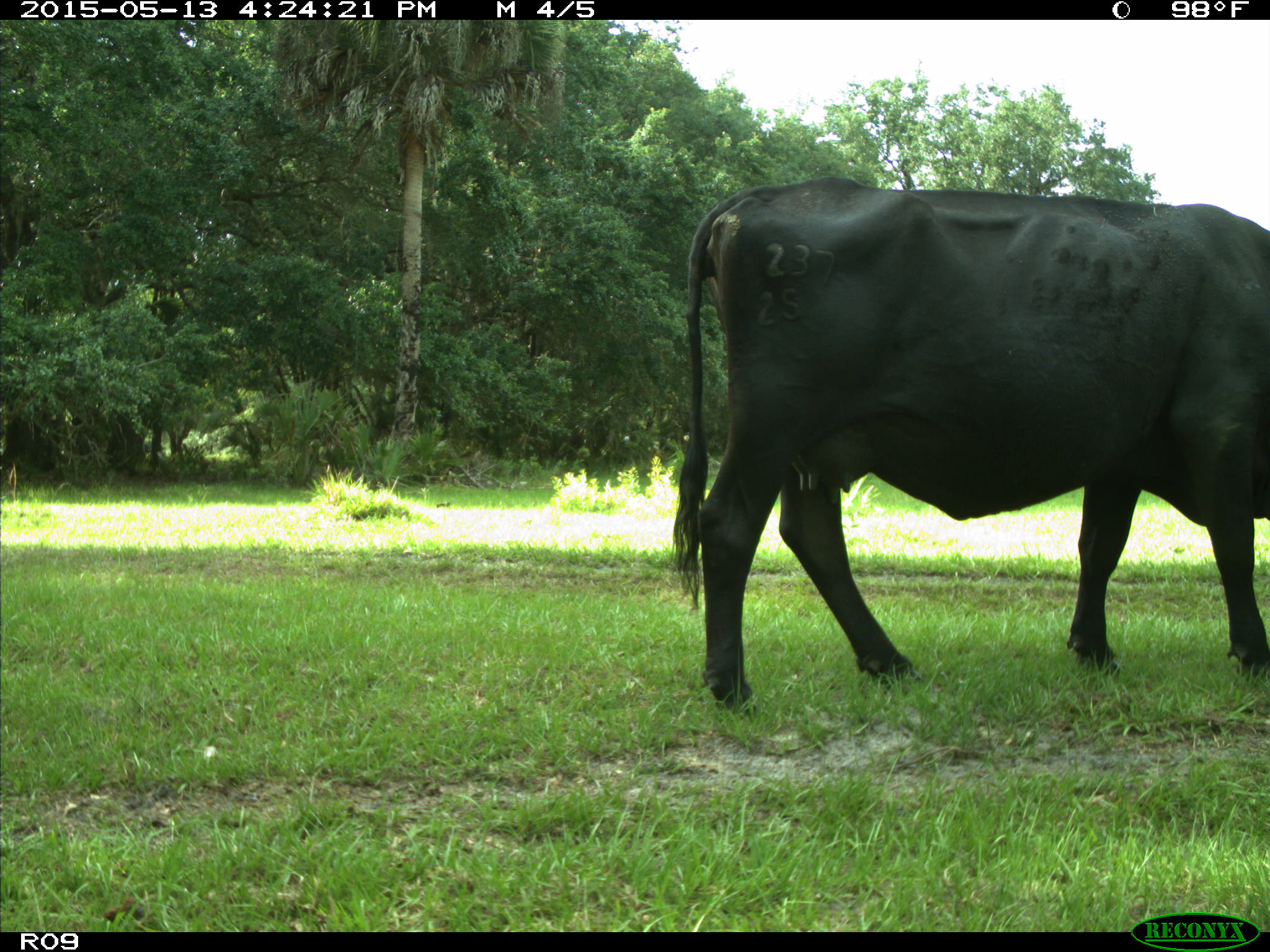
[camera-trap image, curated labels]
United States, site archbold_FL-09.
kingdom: Animalia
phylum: Chordata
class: Mammalia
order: Artiodactyla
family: Bovidae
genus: Bos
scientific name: Bos taurus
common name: domestic cow